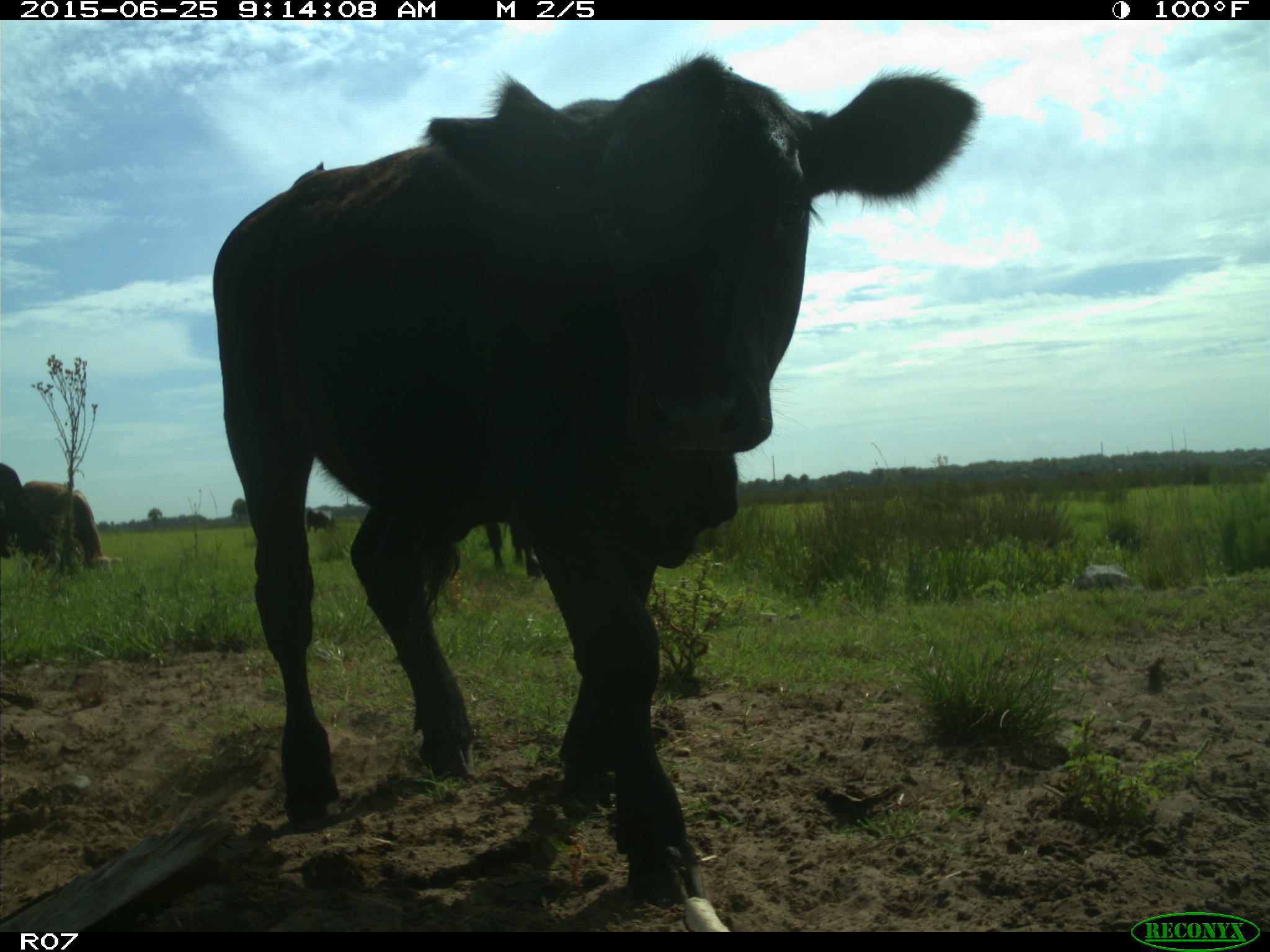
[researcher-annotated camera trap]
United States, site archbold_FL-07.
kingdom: Animalia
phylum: Chordata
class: Mammalia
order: Artiodactyla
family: Bovidae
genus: Bos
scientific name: Bos taurus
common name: domestic cow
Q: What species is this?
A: Bos taurus (domestic cow).